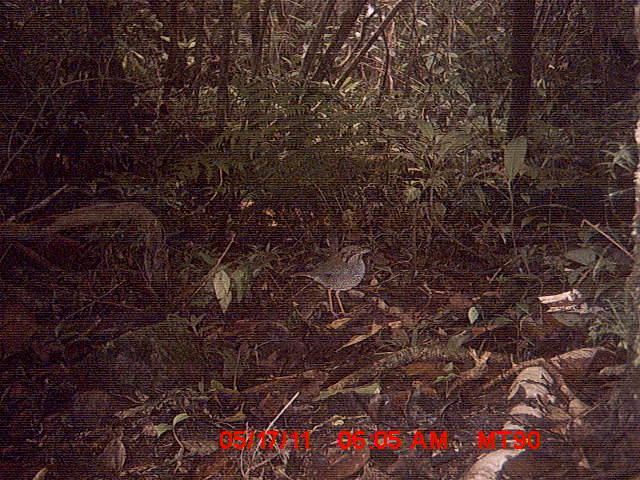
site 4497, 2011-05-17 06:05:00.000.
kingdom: Animalia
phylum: Chordata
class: Aves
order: Coraciiformes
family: Brachypteraciidae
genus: Brachypteracias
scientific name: Brachypteracias squamiger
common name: scaly ground roller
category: geobiastes squamiger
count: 1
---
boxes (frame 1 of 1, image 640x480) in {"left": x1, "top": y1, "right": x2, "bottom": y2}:
geobiastes squamiger: {"left": 286, "top": 243, "right": 374, "bottom": 319}